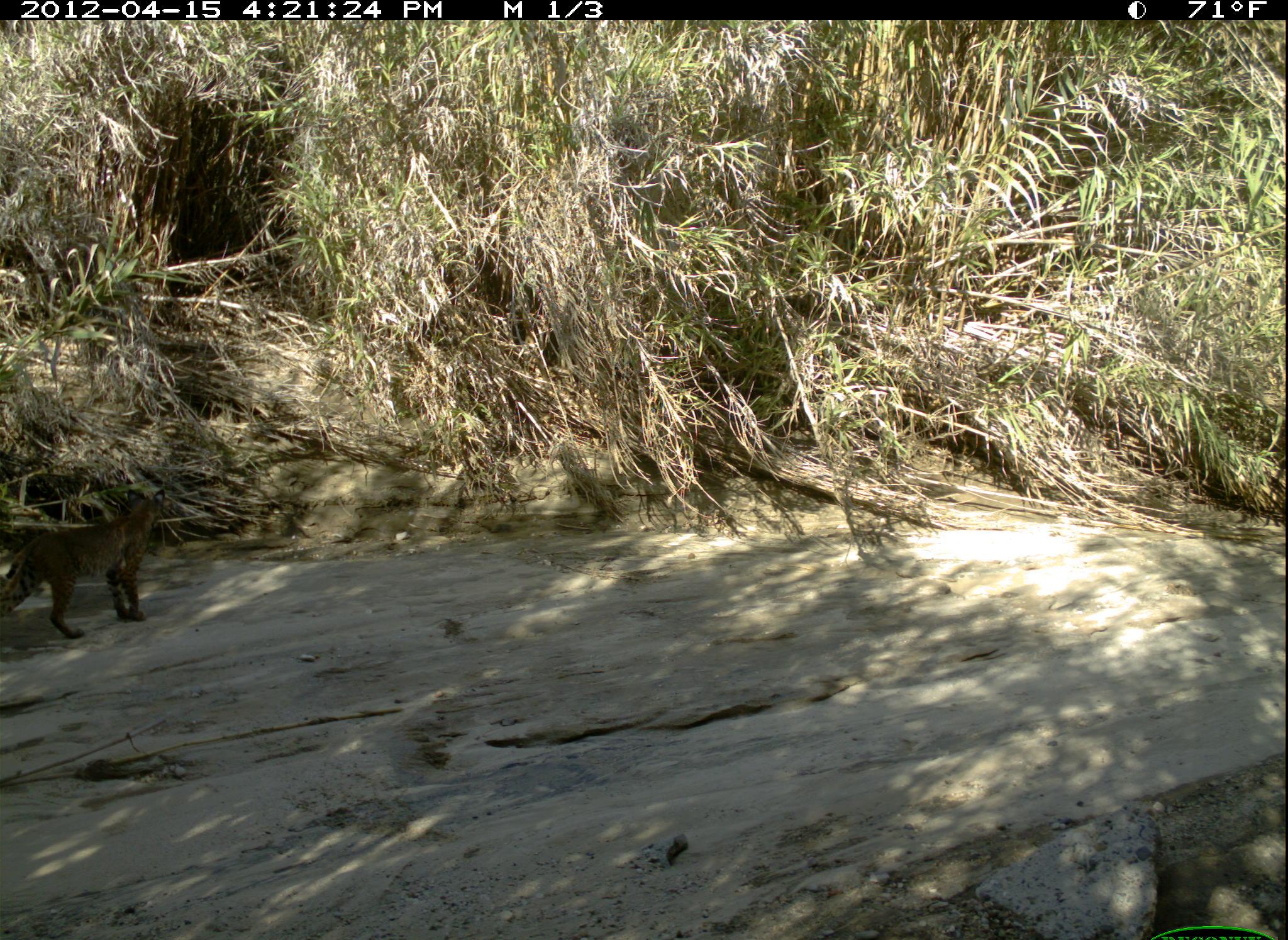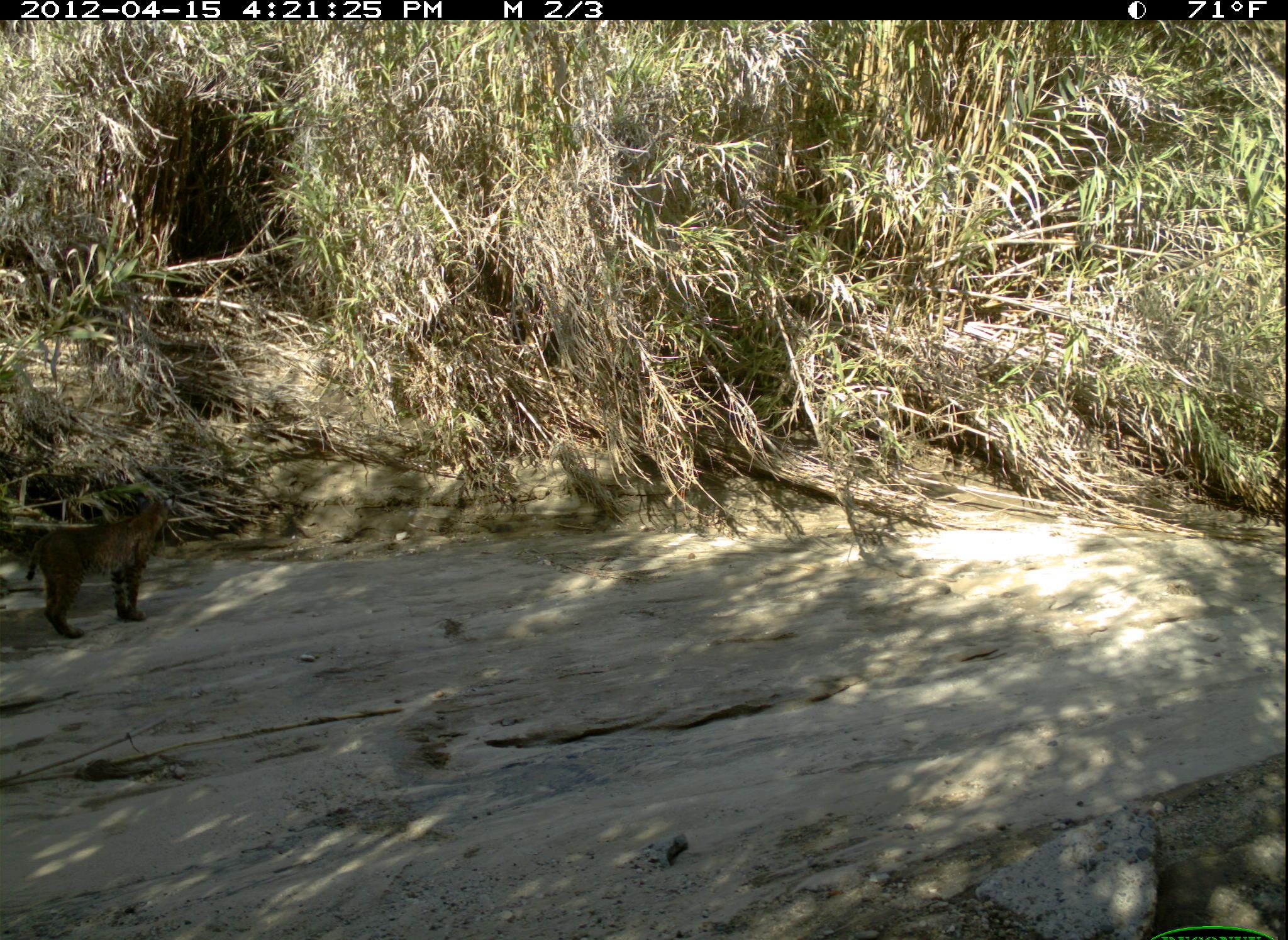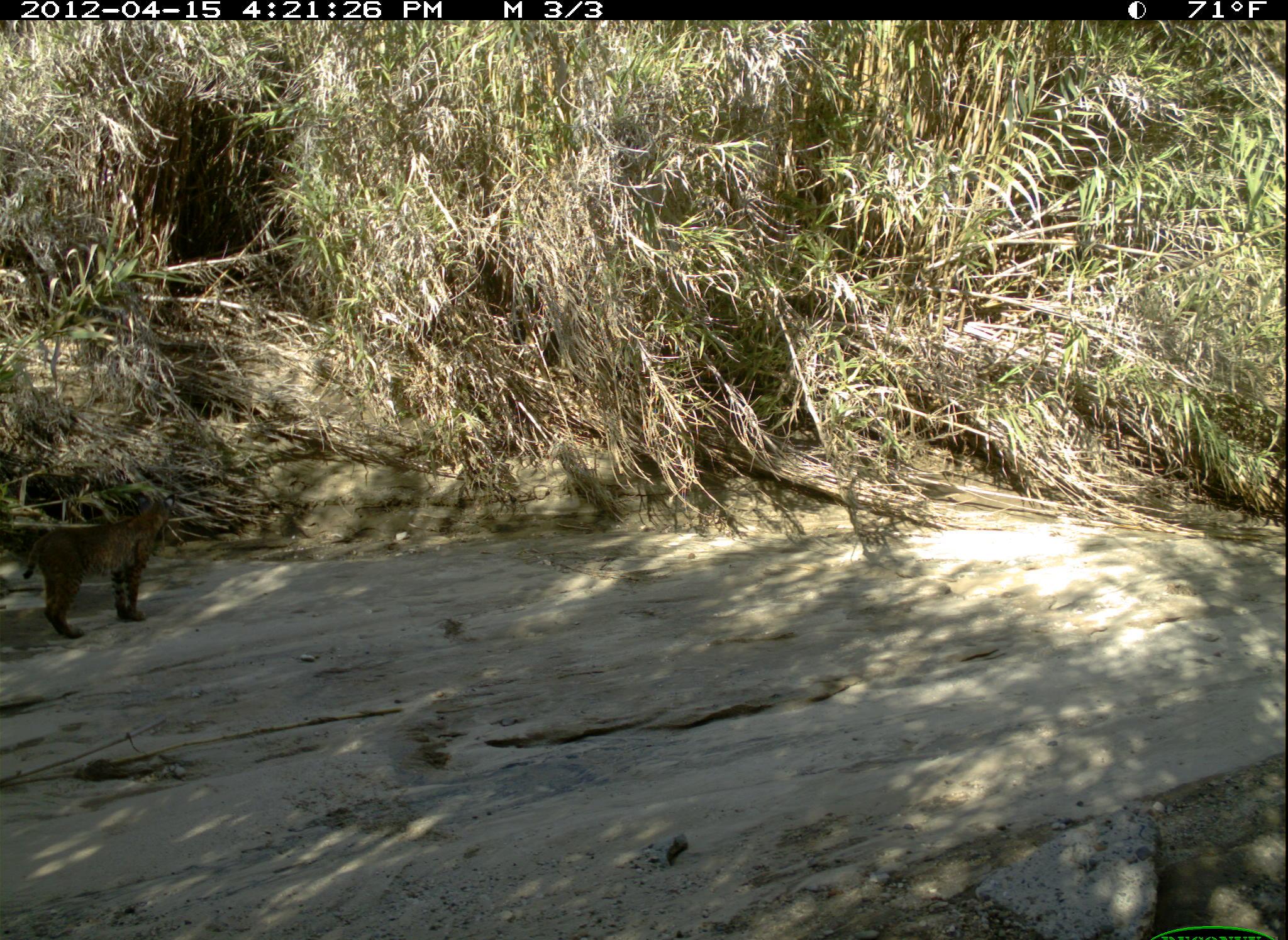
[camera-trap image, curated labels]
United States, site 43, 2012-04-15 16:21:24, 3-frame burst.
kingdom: Animalia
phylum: Chordata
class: Mammalia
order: Carnivora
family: Felidae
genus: Lynx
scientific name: Lynx rufus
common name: bobcat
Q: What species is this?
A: Bobcat (Lynx rufus).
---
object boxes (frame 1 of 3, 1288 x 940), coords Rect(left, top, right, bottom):
bobcat: Rect(5, 475, 227, 651)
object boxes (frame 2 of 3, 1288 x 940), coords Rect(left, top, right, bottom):
bobcat: Rect(23, 480, 192, 643)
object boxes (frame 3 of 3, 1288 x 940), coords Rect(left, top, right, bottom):
bobcat: Rect(11, 483, 217, 648)